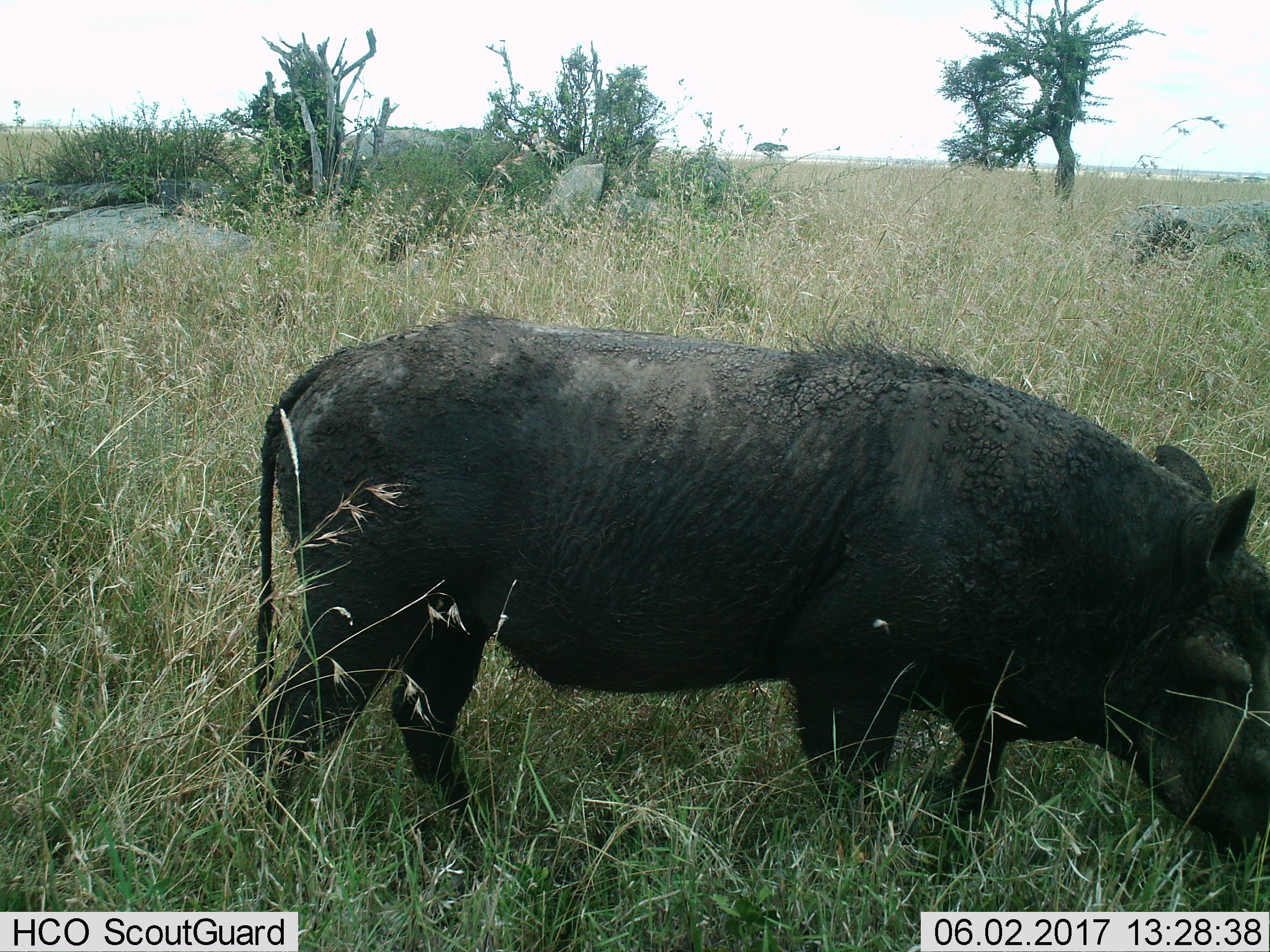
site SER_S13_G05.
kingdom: Animalia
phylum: Chordata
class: Mammalia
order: Artiodactyla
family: Suidae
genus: Phacochoerus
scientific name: Phacochoerus africanus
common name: warthog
Warthog (Phacochoerus africanus), count 1. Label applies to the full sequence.